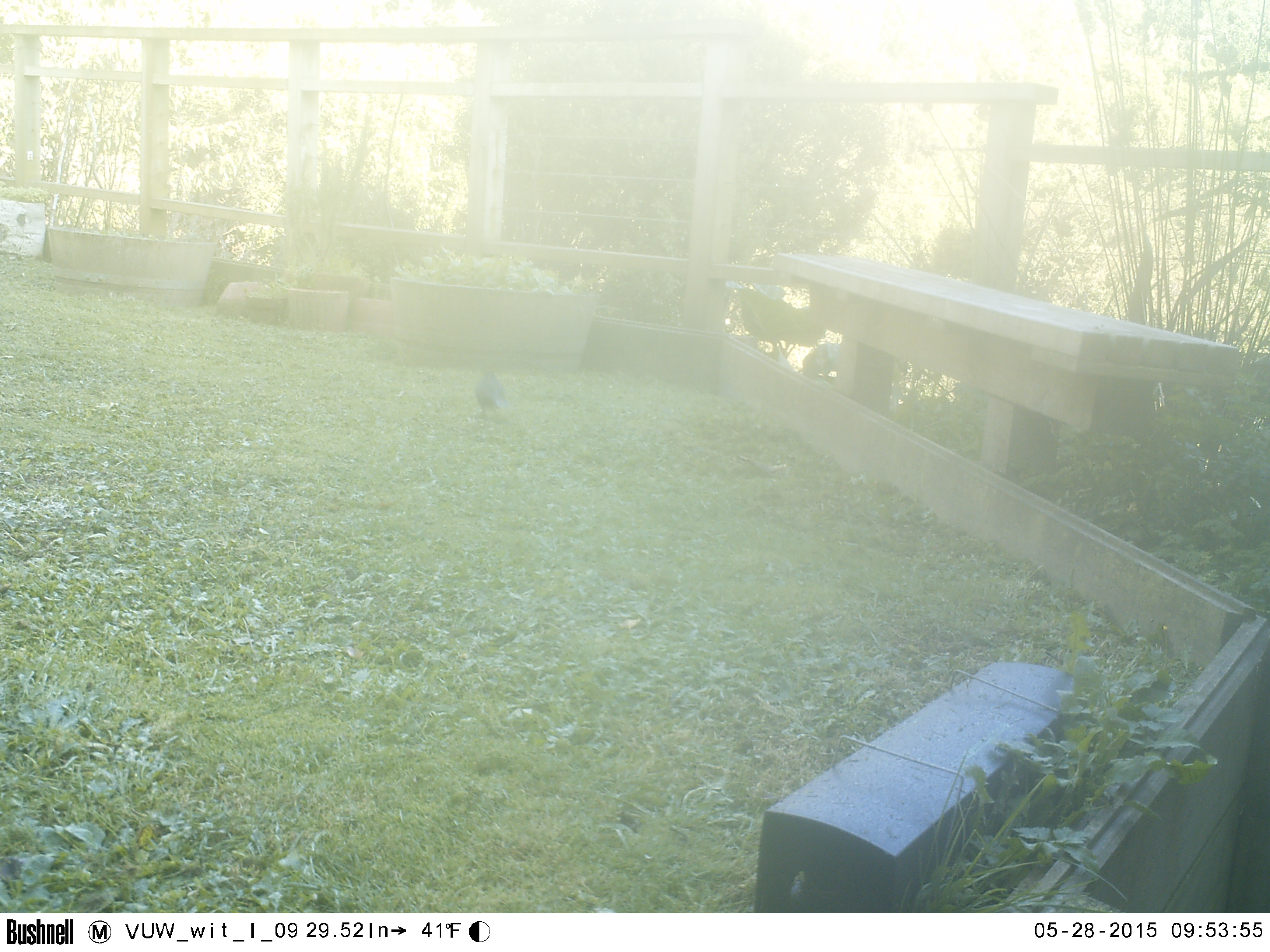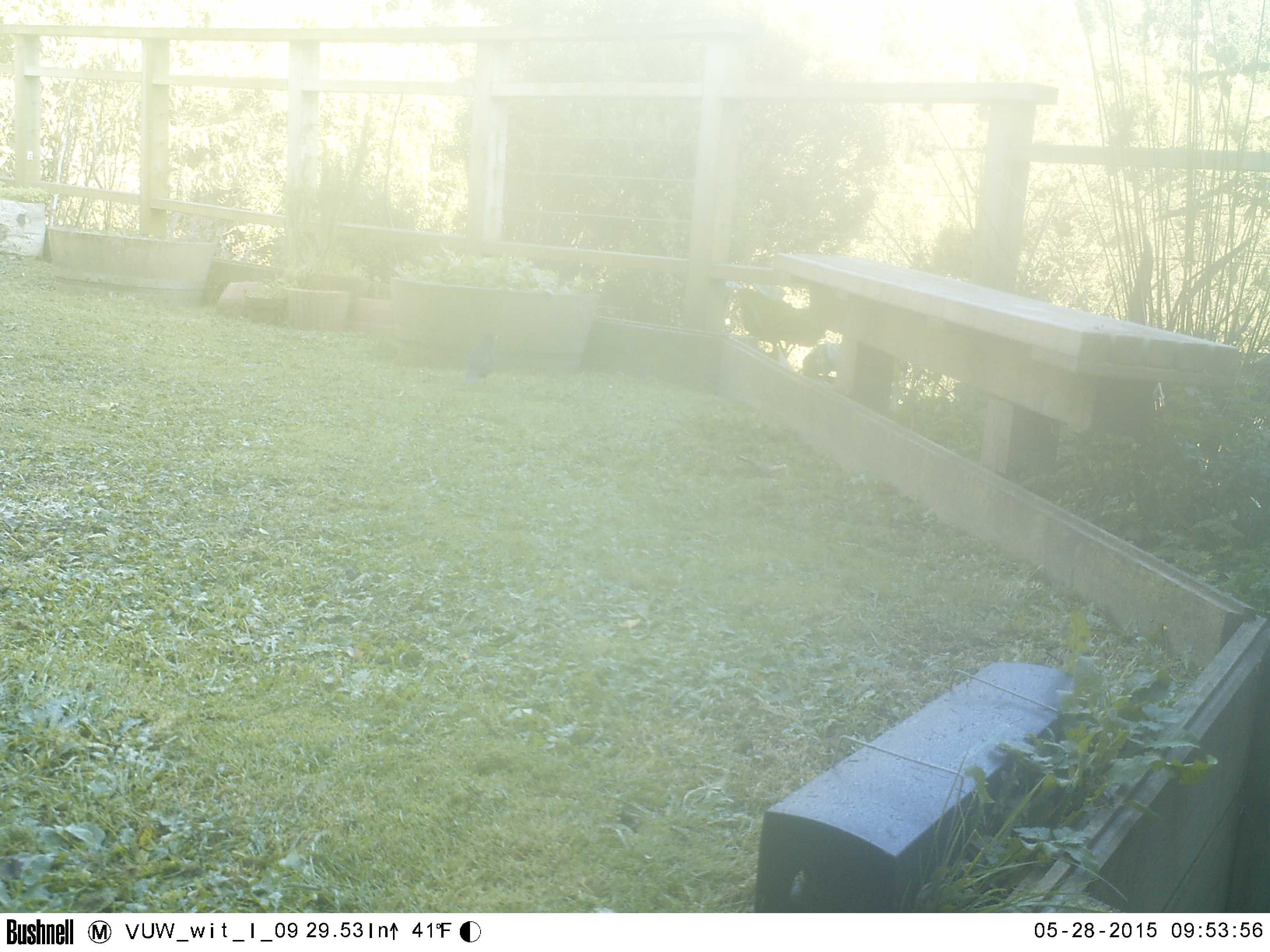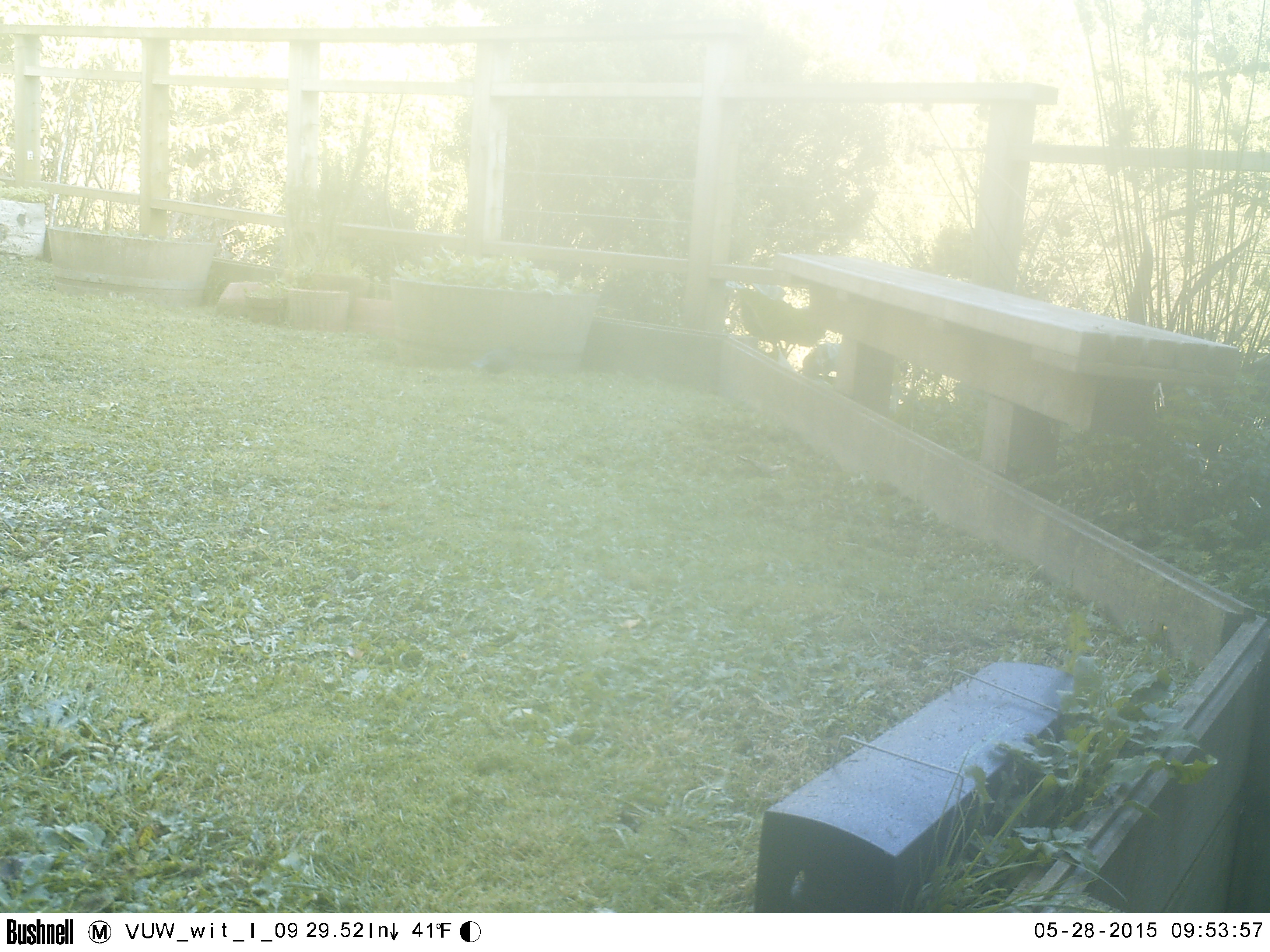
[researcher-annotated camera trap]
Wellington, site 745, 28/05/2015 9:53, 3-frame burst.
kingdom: Animalia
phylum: Chordata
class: Aves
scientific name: Aves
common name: bird